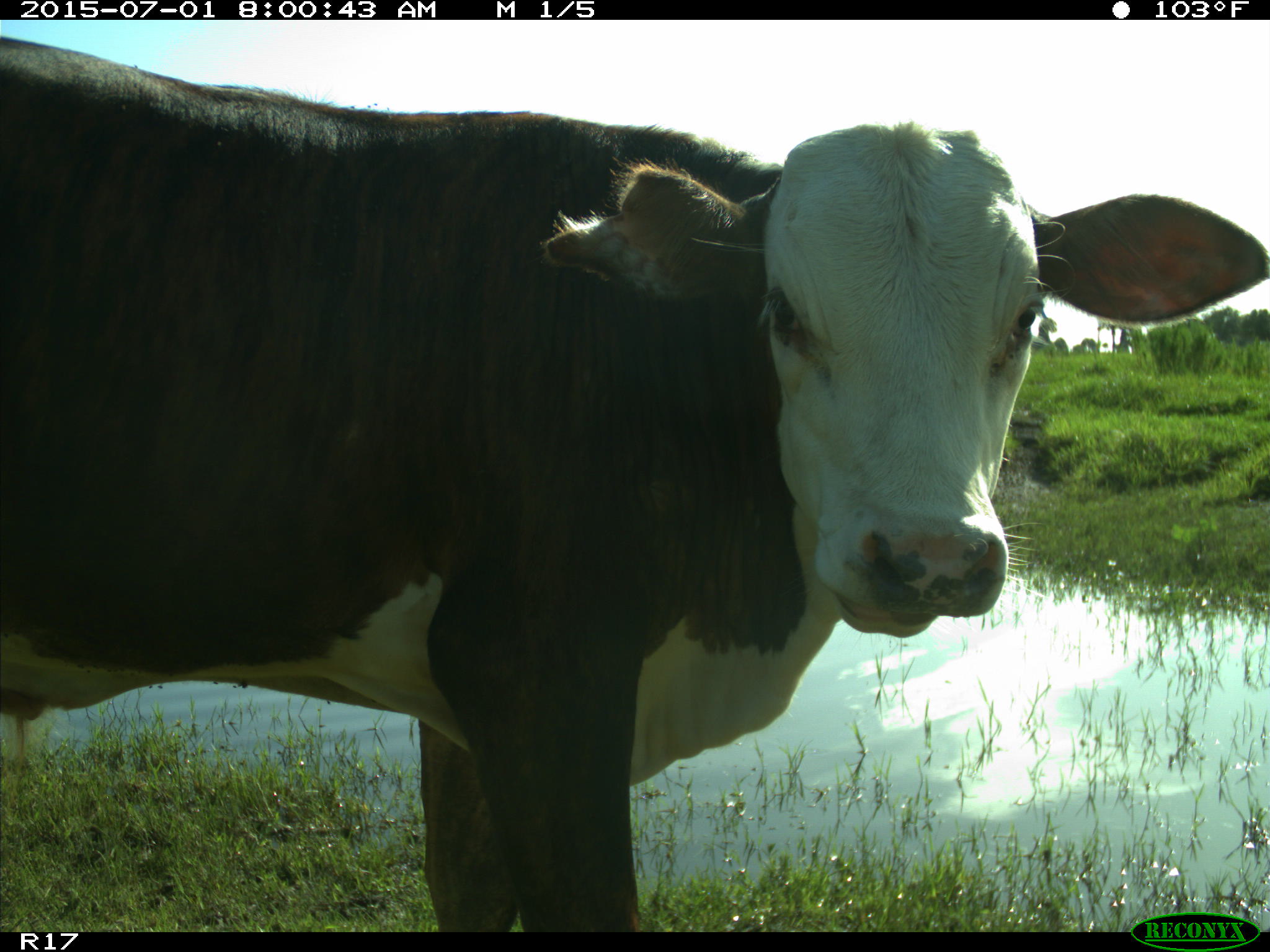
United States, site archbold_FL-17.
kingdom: Animalia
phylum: Chordata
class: Mammalia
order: Artiodactyla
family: Bovidae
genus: Bos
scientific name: Bos taurus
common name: domestic cow